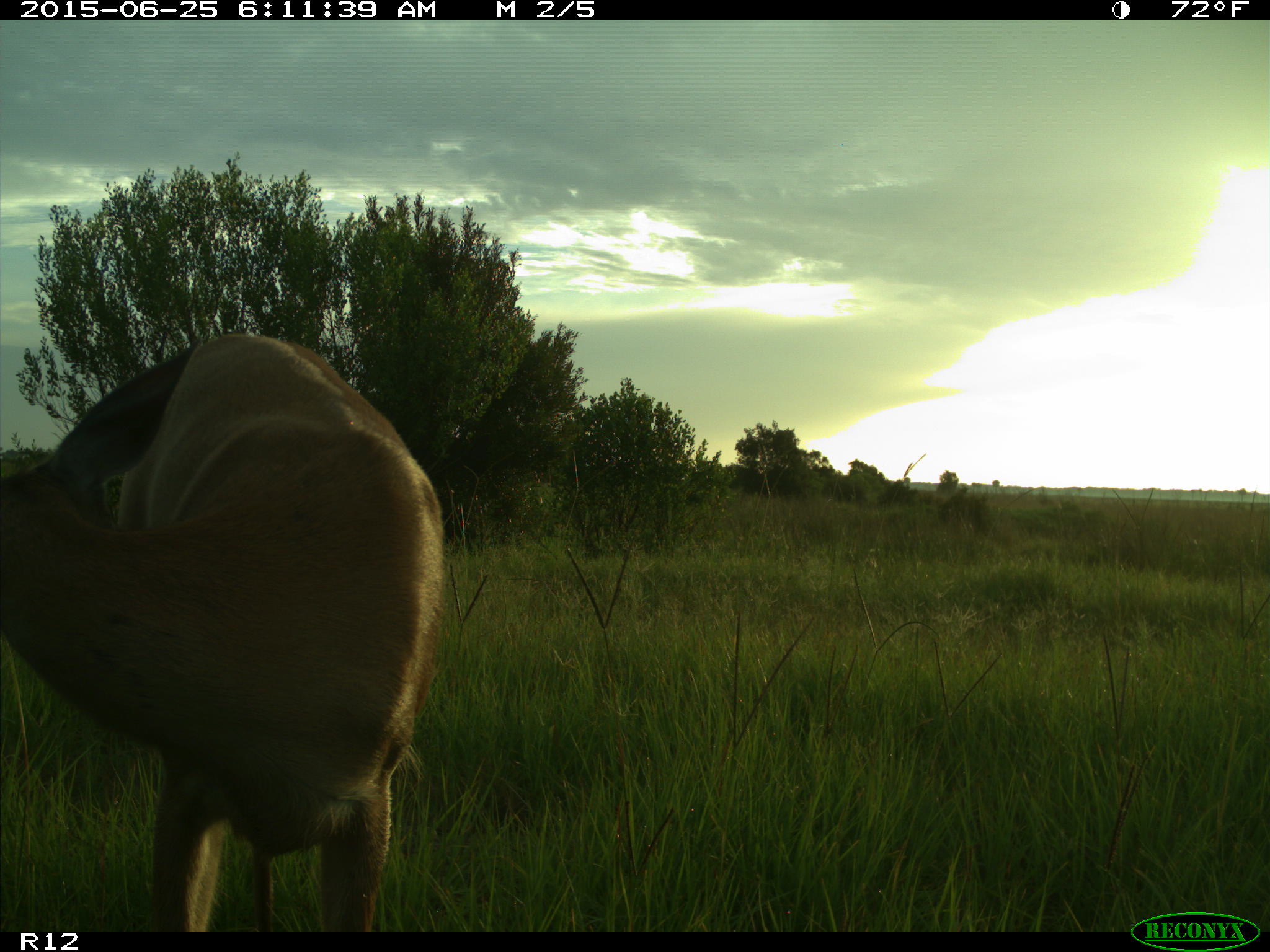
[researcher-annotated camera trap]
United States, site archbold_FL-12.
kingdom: Animalia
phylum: Chordata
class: Mammalia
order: Artiodactyla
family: Cervidae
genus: Odocoileus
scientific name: Odocoileus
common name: deer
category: unidentified deer